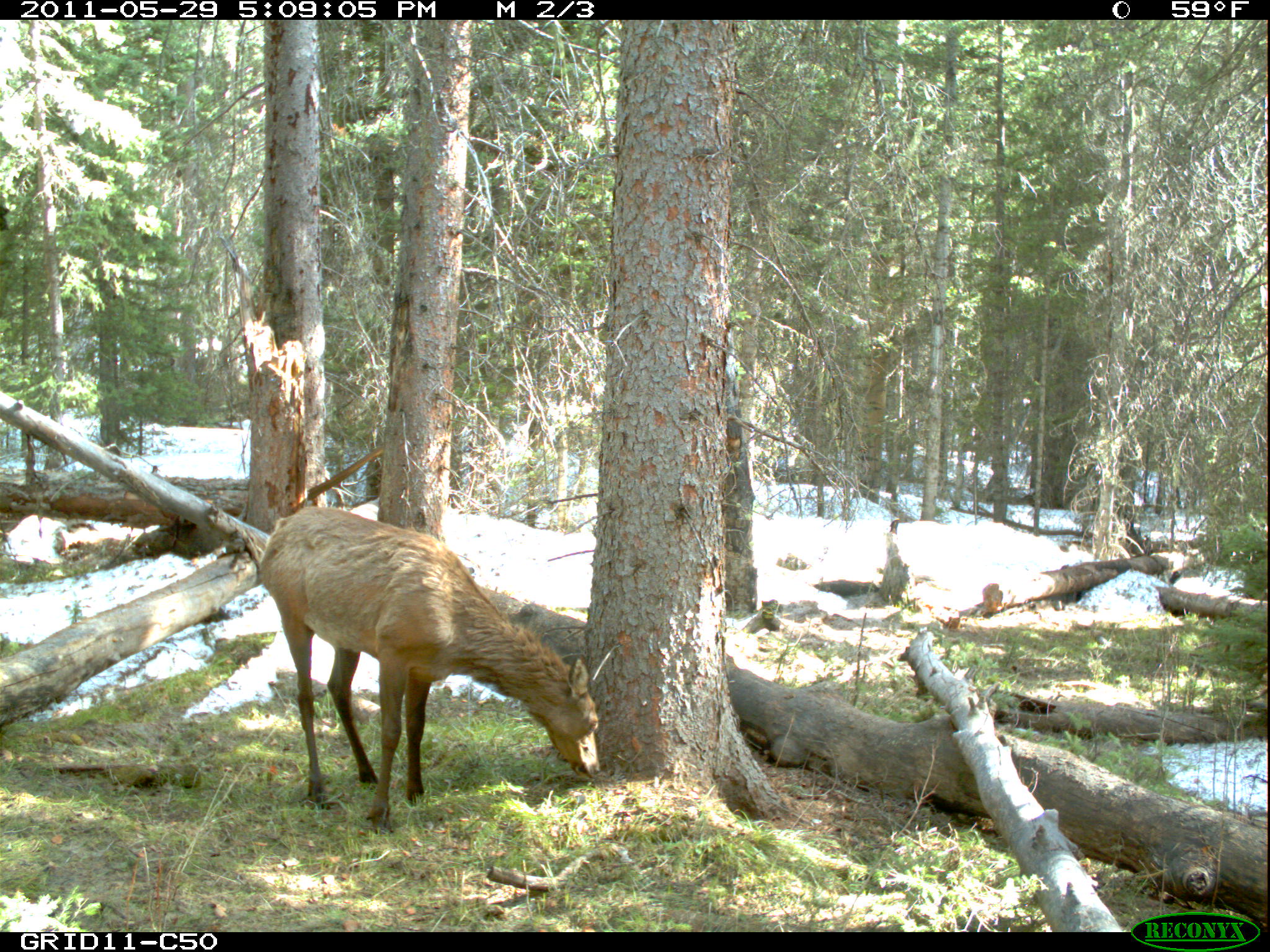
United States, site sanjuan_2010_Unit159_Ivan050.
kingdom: Animalia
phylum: Chordata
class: Mammalia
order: Artiodactyla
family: Cervidae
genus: Cervus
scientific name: Cervus elaphus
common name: red deer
Cervus elaphus (red deer).